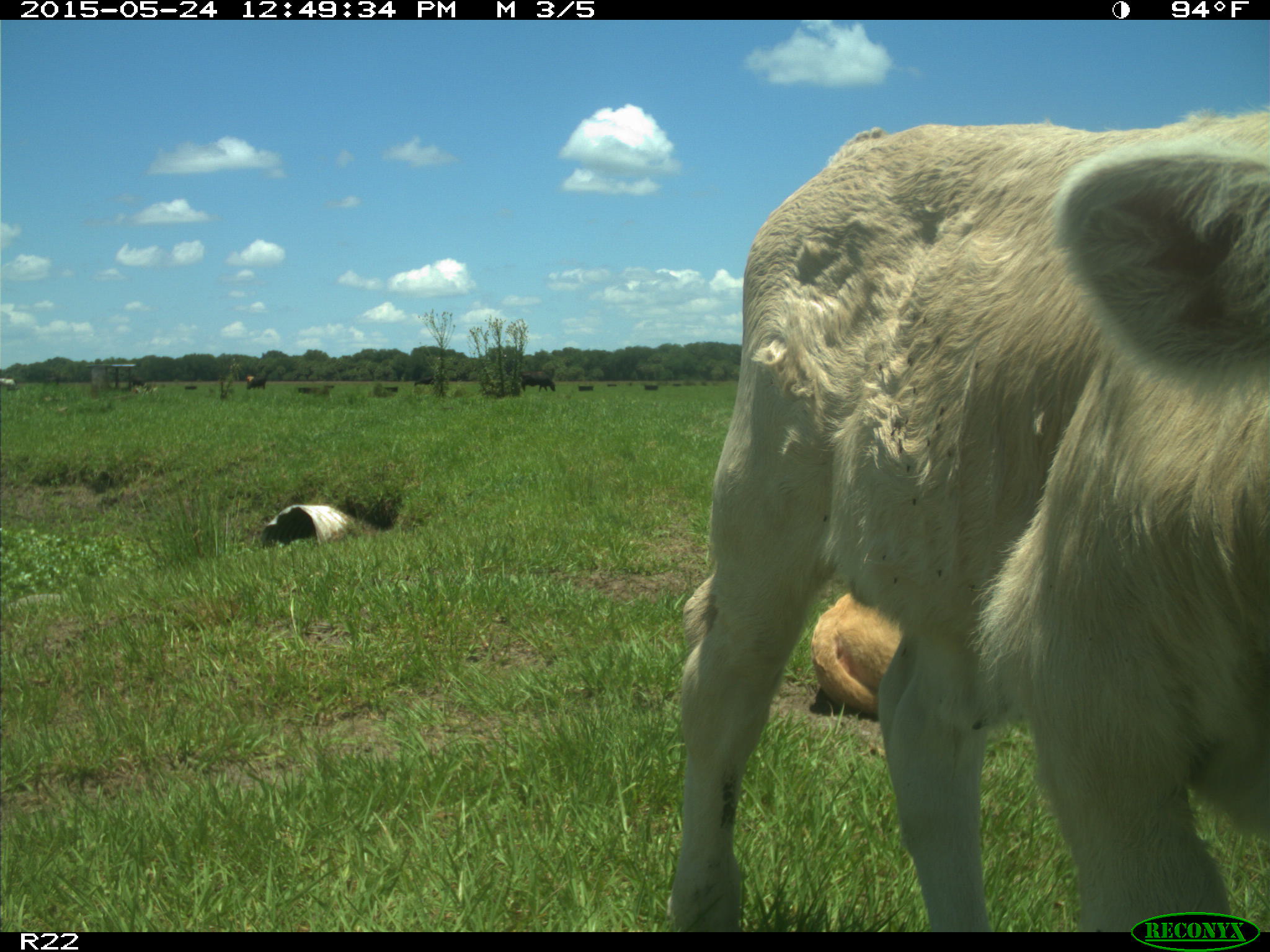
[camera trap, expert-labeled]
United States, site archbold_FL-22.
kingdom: Animalia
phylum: Chordata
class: Mammalia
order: Artiodactyla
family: Bovidae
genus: Bos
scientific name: Bos taurus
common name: domestic cow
Bos taurus (domestic cow).